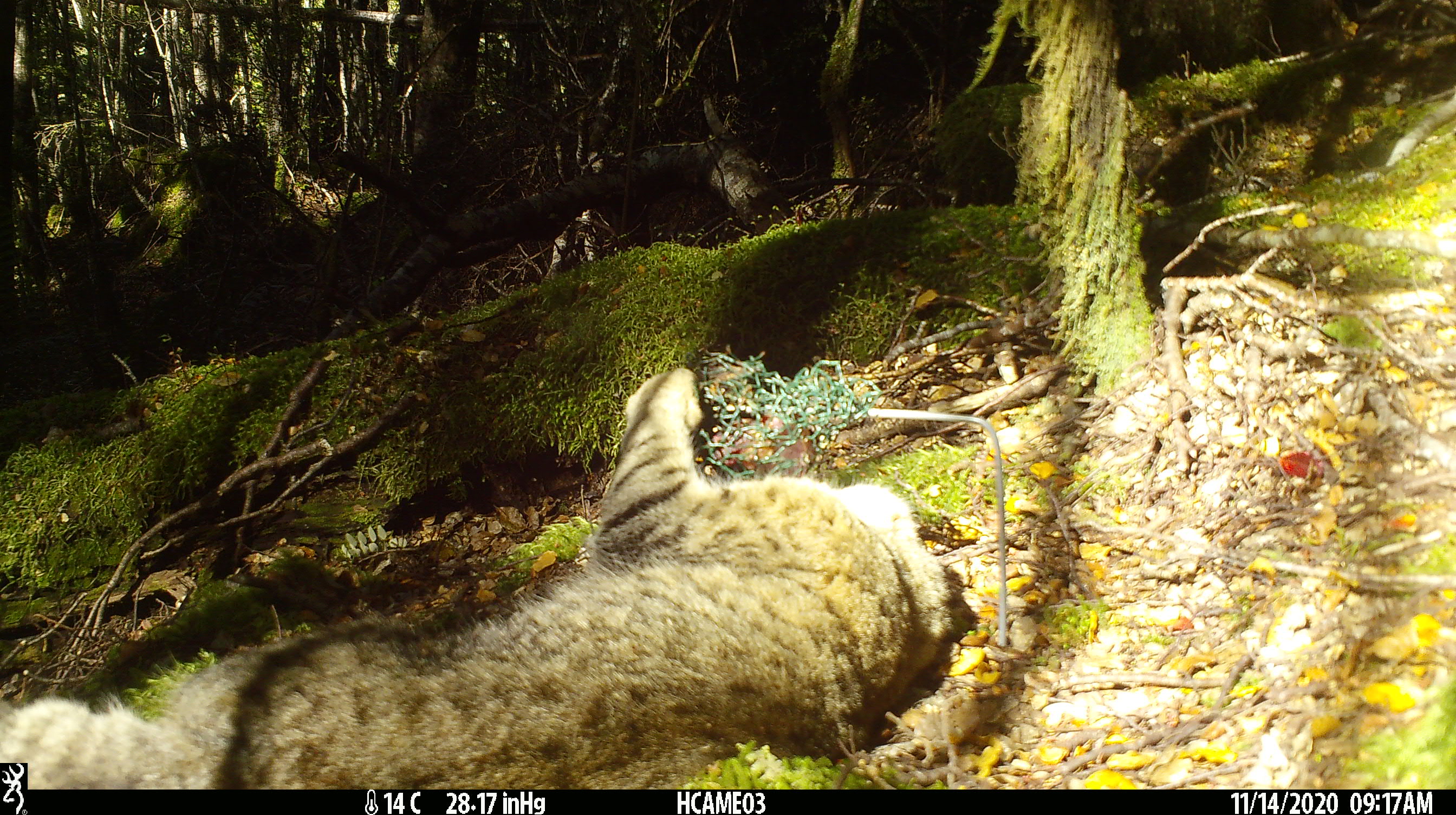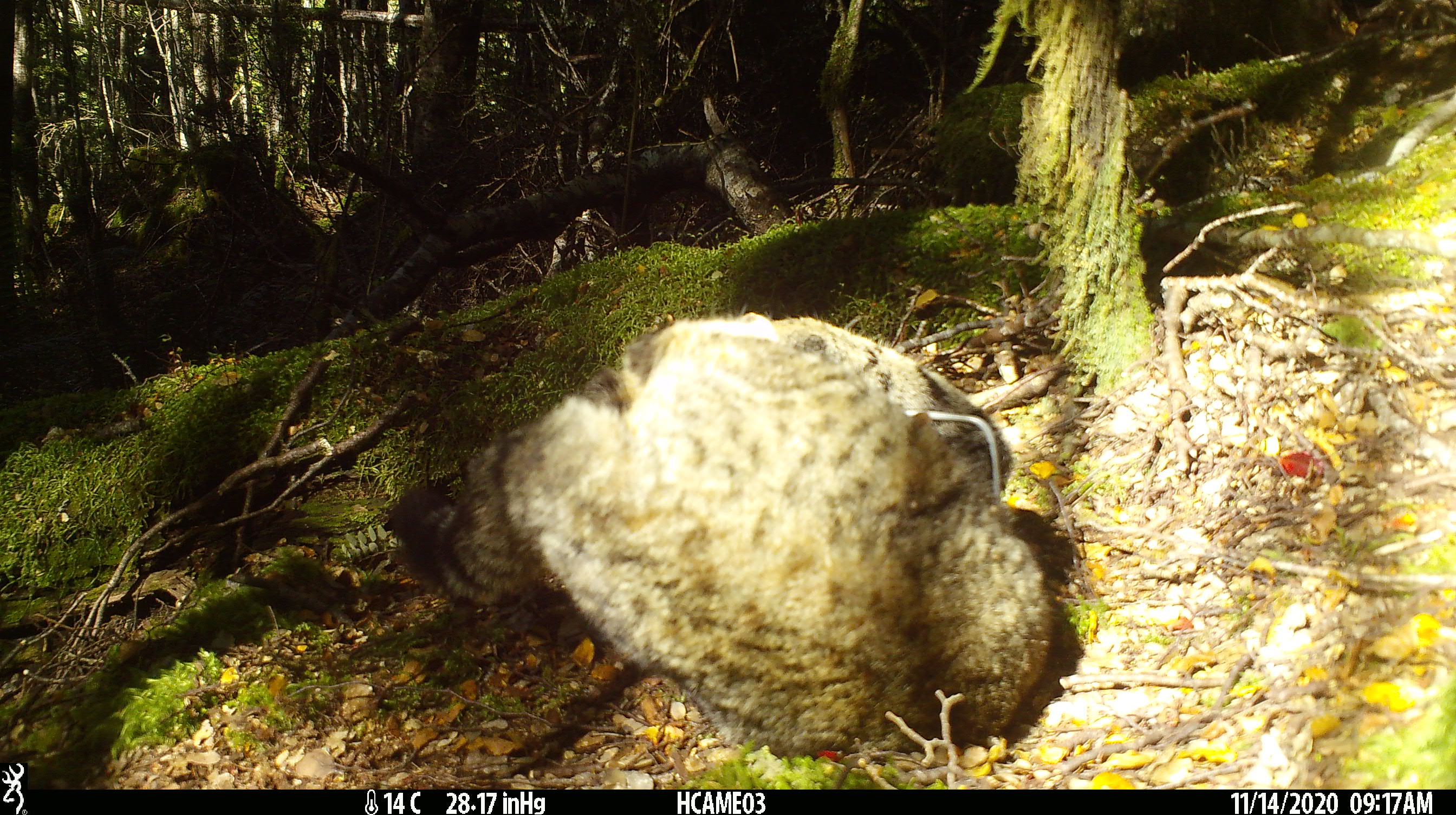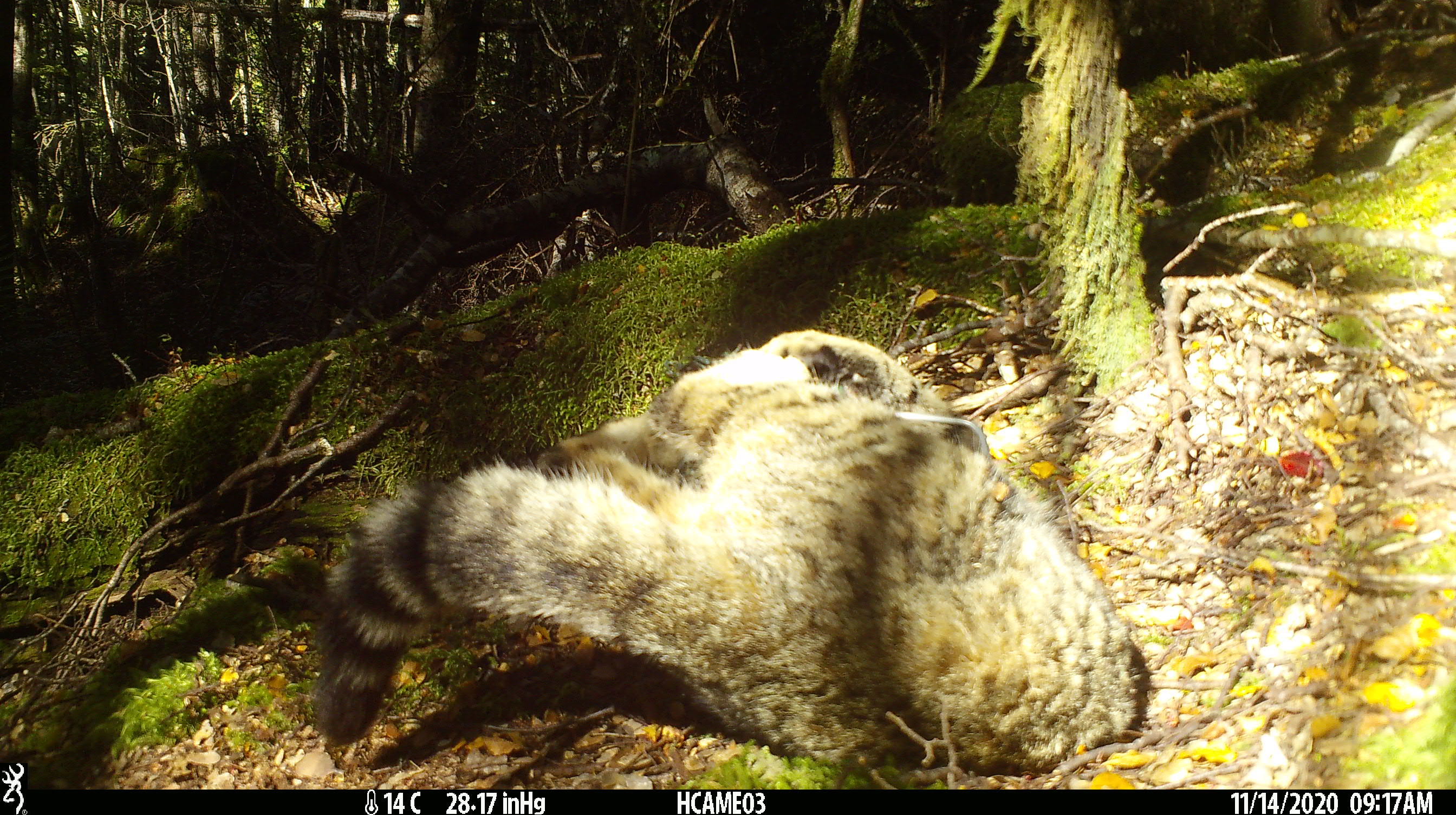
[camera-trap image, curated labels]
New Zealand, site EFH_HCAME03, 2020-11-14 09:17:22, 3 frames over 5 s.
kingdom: Animalia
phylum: Chordata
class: Mammalia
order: Carnivora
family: Felidae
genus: Felis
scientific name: Felis catus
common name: domestic cat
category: cat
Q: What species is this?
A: Cat (domestic cat) (Felis catus).